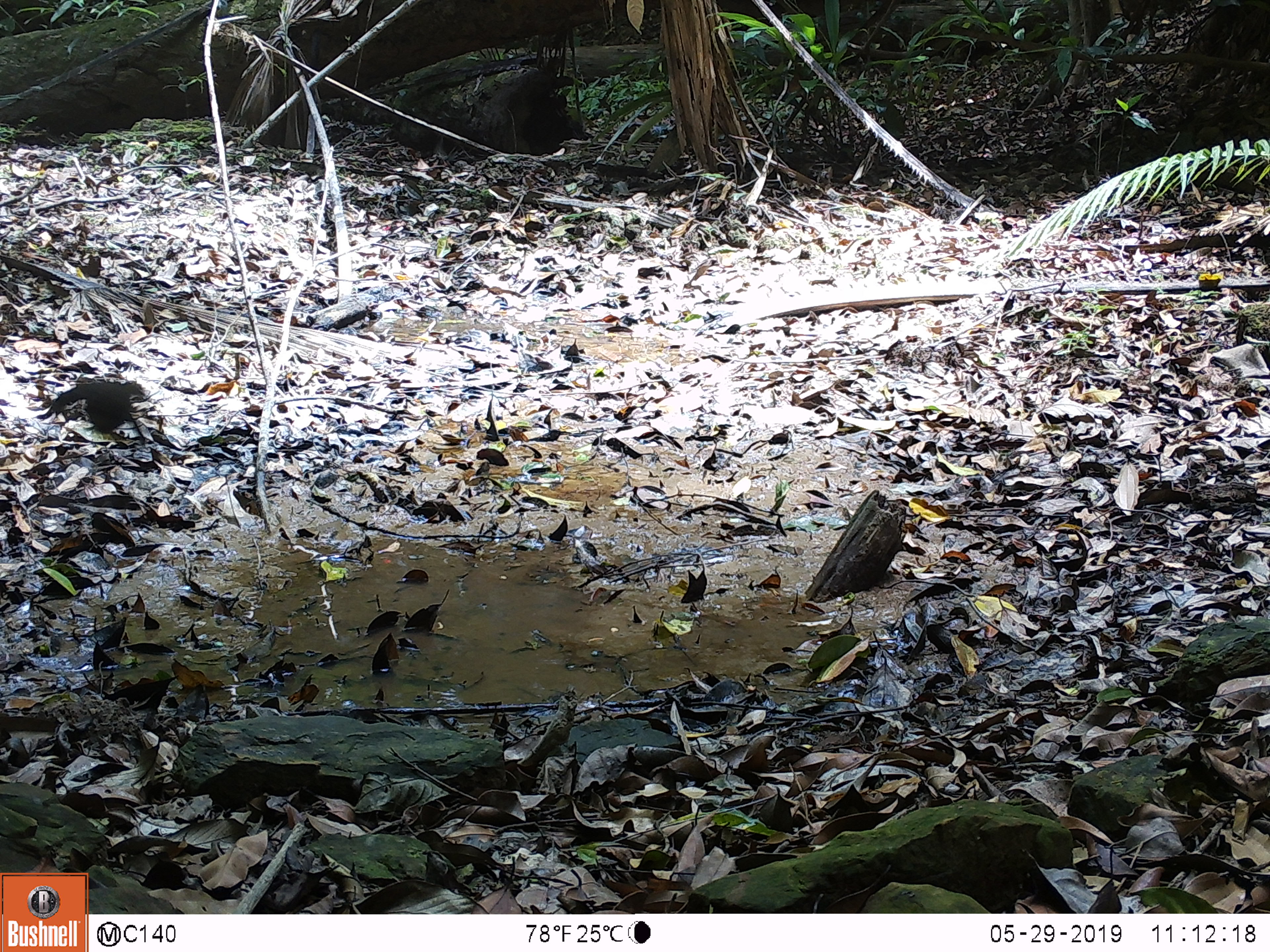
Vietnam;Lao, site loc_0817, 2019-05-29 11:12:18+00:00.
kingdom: Animalia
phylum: Chordata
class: Aves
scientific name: Aves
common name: bird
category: unidentified bird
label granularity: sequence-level